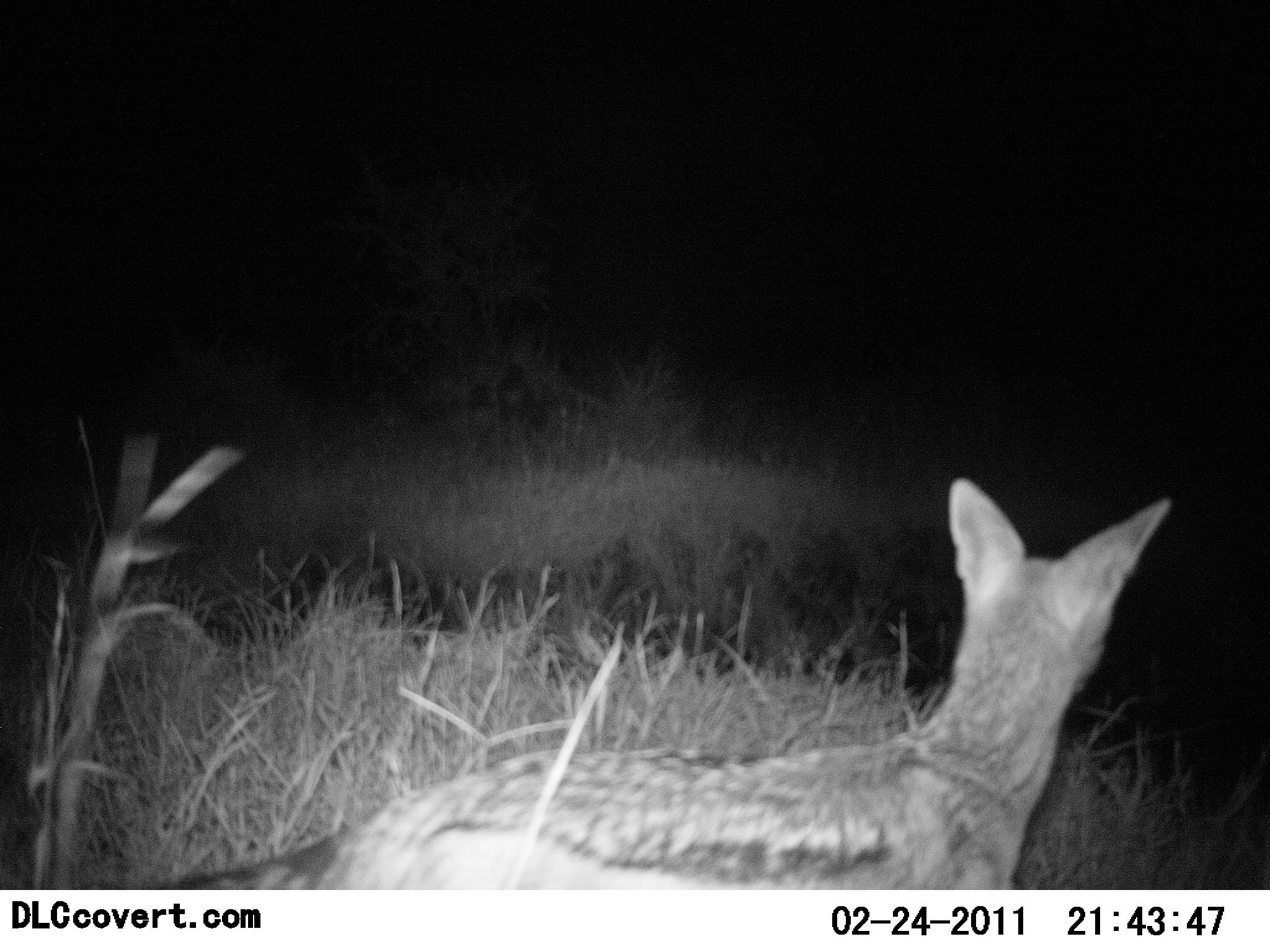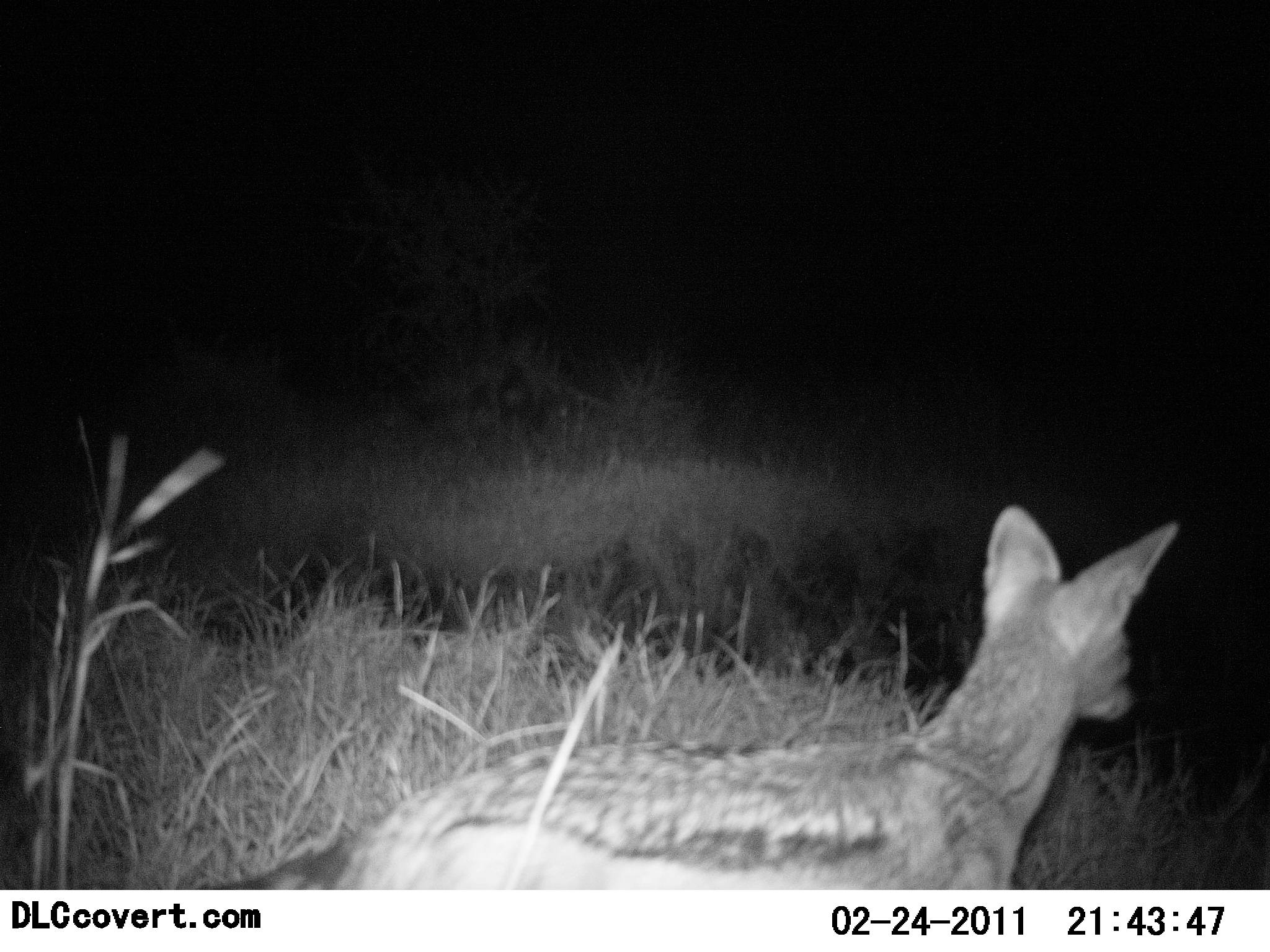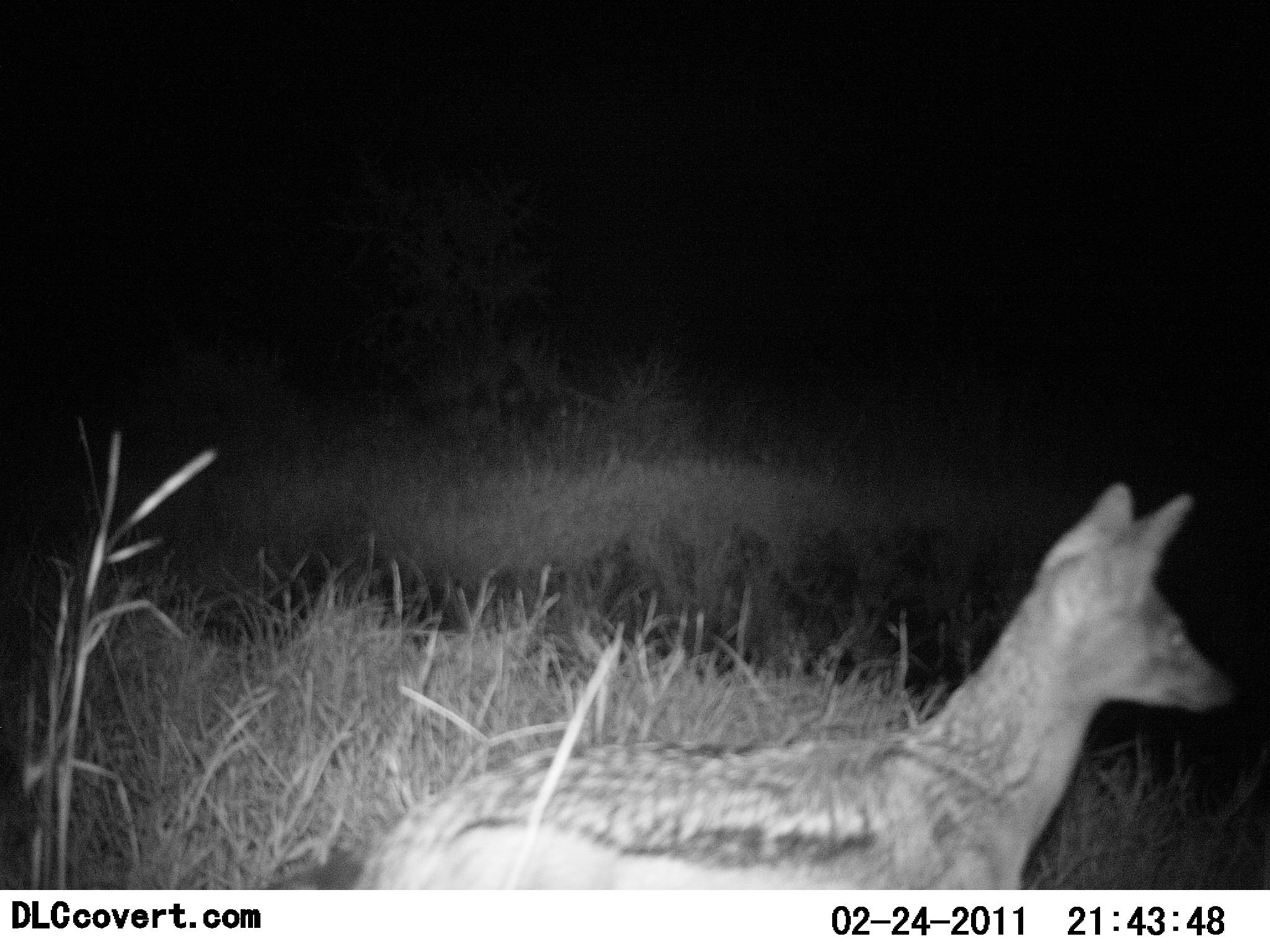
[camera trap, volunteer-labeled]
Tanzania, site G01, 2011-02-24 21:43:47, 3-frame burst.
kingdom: Animalia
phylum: Chordata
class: Mammalia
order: Carnivora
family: Canidae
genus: Lupulella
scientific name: Lupulella mesomelas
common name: black-backed jackal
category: jackal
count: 1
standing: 83%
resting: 0%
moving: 17%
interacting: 0%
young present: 0%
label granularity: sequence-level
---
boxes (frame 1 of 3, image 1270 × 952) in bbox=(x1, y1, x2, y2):
animal: bbox=(150, 477, 1171, 889)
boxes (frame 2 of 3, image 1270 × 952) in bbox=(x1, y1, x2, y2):
animal: bbox=(188, 505, 1180, 890)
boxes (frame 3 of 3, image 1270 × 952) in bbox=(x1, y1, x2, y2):
animal: bbox=(249, 484, 1237, 891)